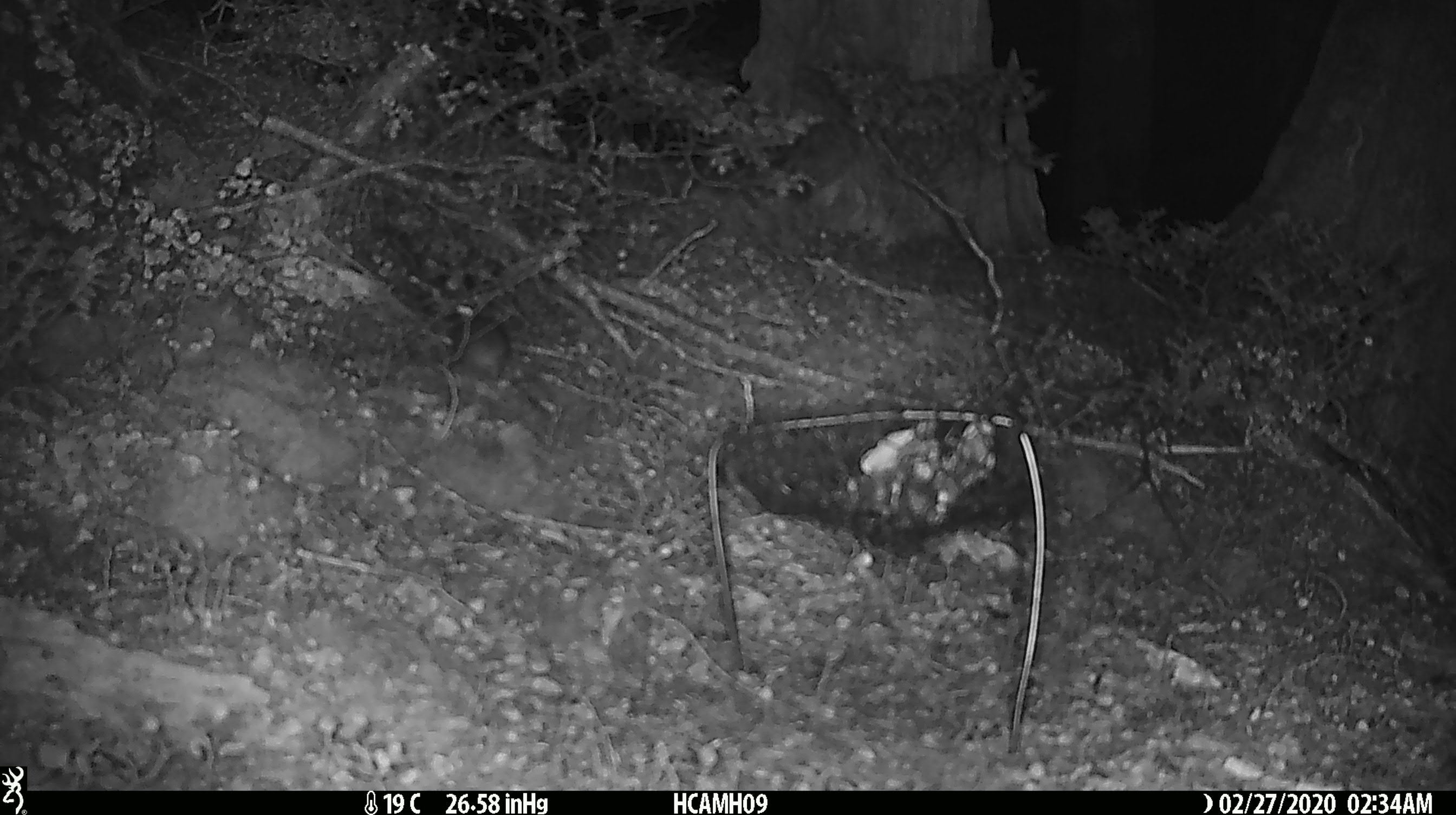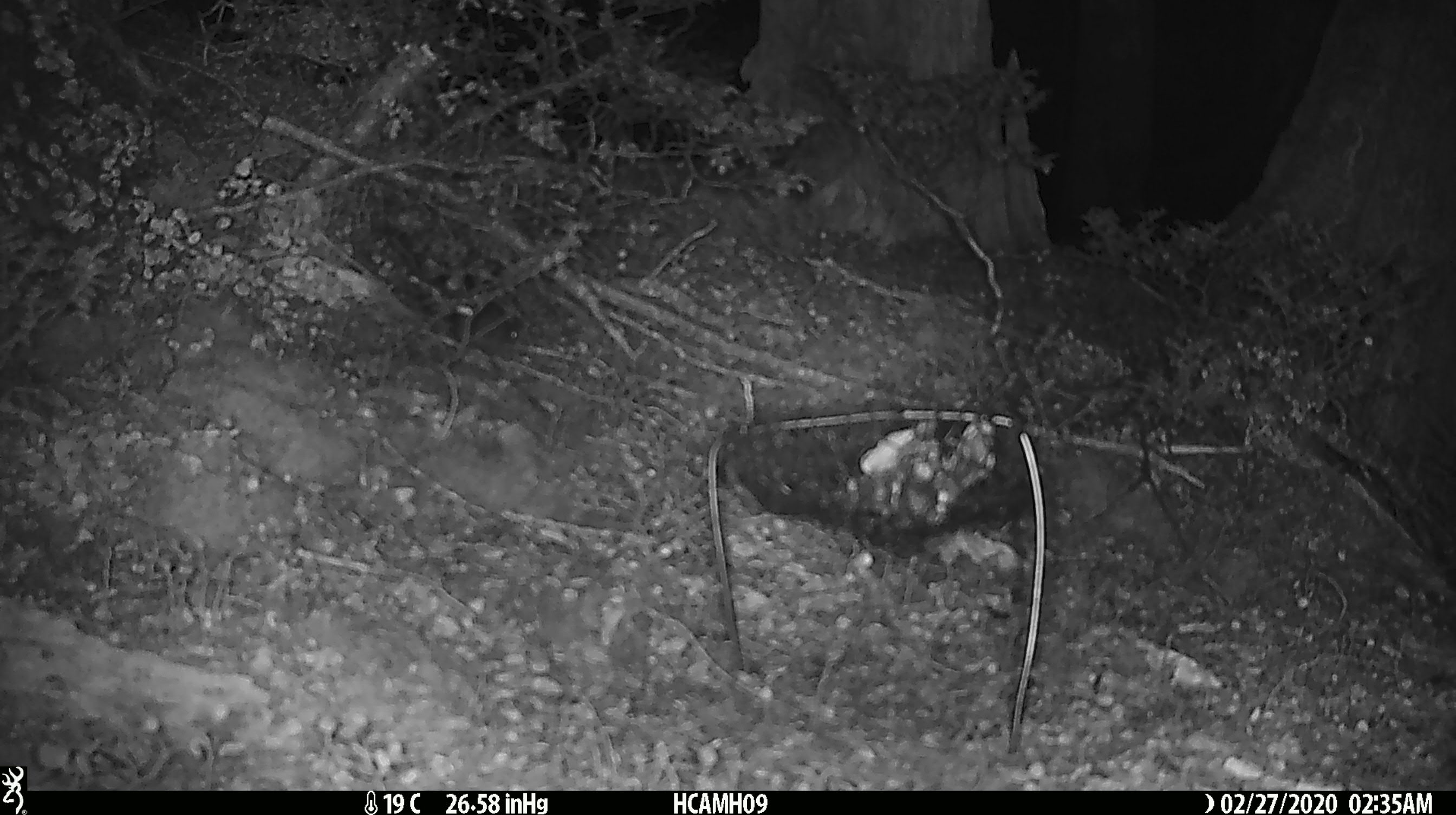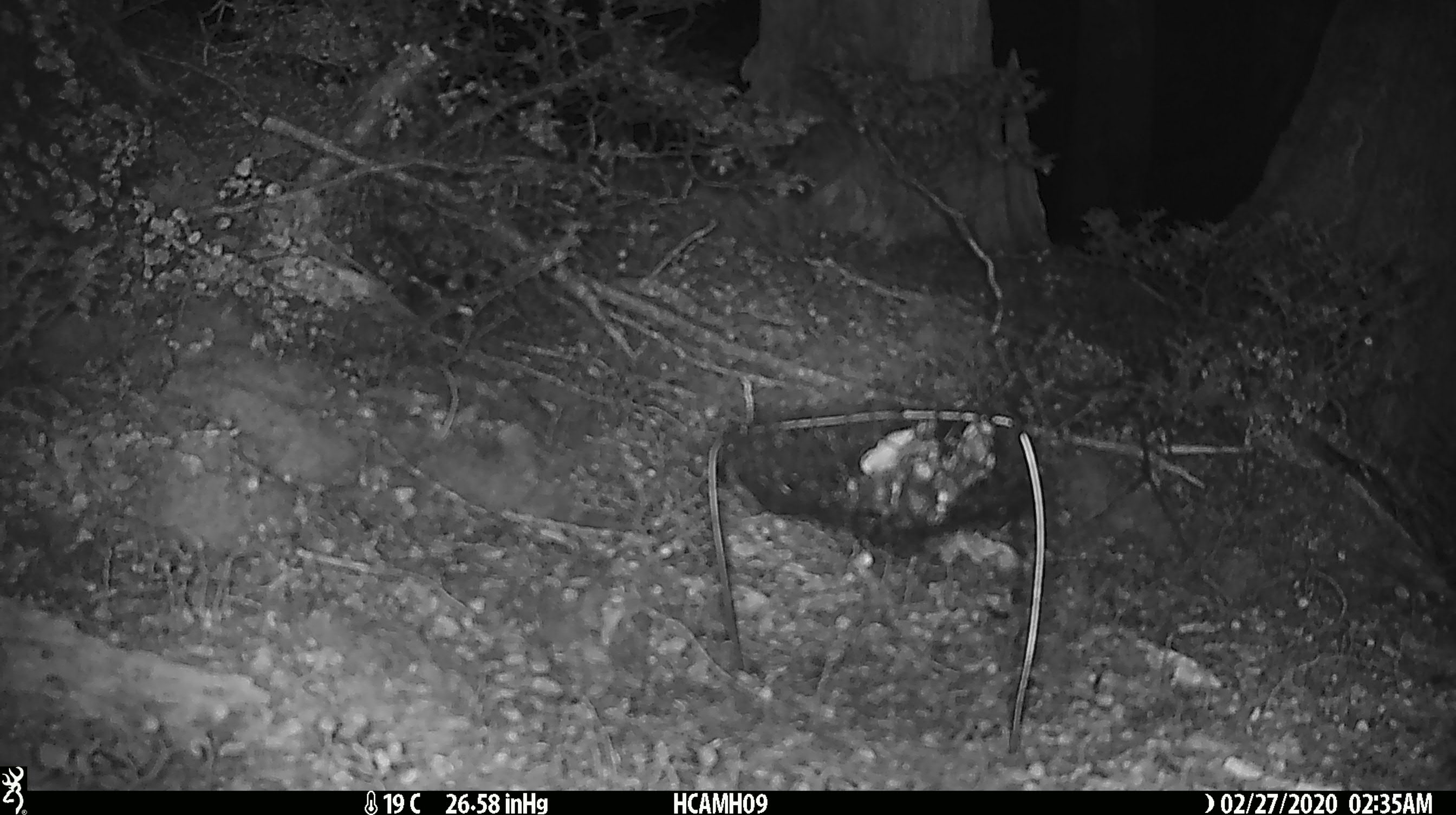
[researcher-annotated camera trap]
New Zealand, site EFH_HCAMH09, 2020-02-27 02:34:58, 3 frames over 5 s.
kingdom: Animalia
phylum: Chordata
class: Mammalia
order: Rodentia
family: Muridae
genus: Mus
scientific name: Mus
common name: mouse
Mouse (Mus).